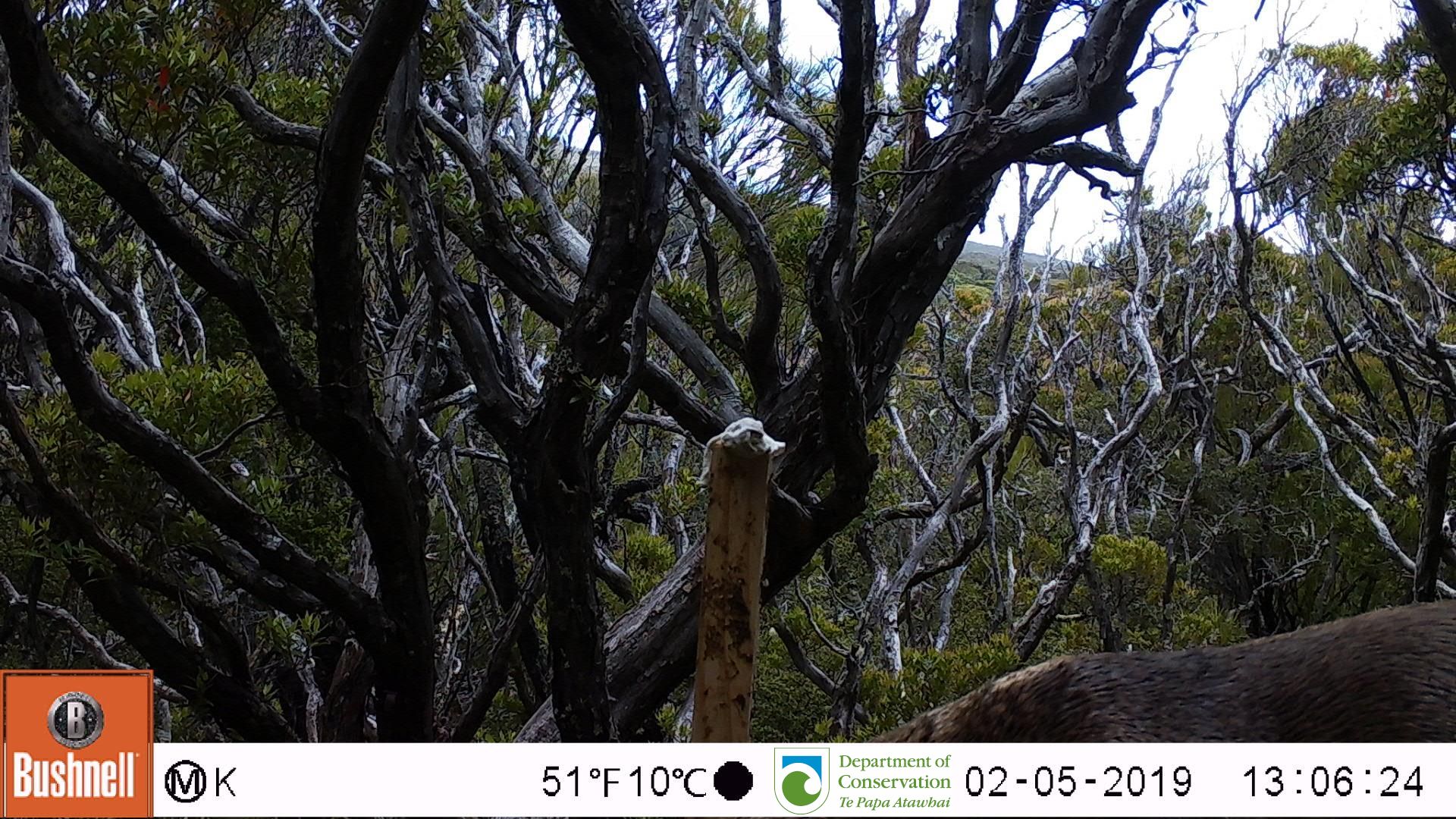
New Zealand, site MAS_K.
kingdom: Animalia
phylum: Chordata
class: Mammalia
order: Carnivora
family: Otariidae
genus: Phocarctos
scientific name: Phocarctos hookeri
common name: new zealand sea lion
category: sealion